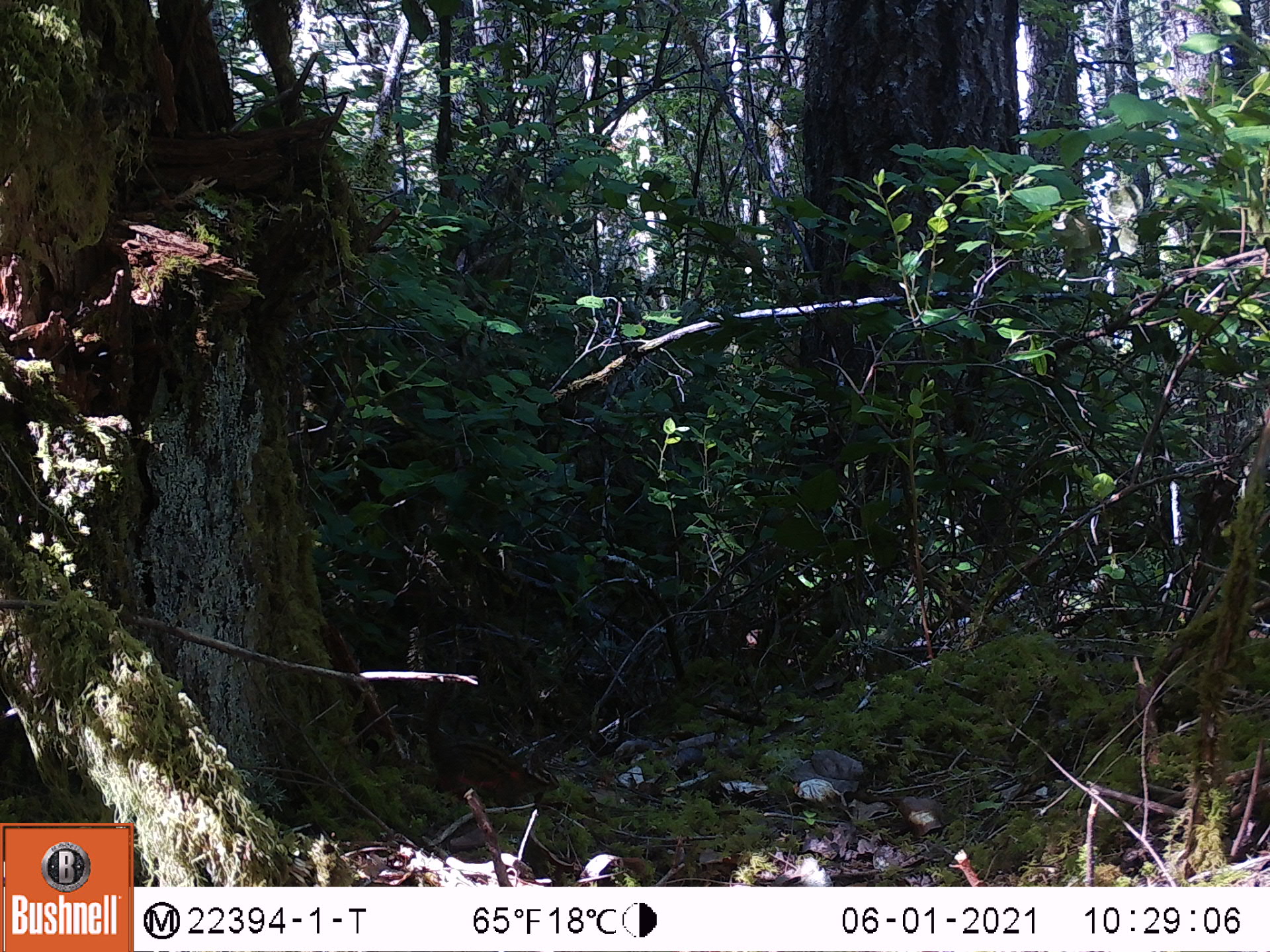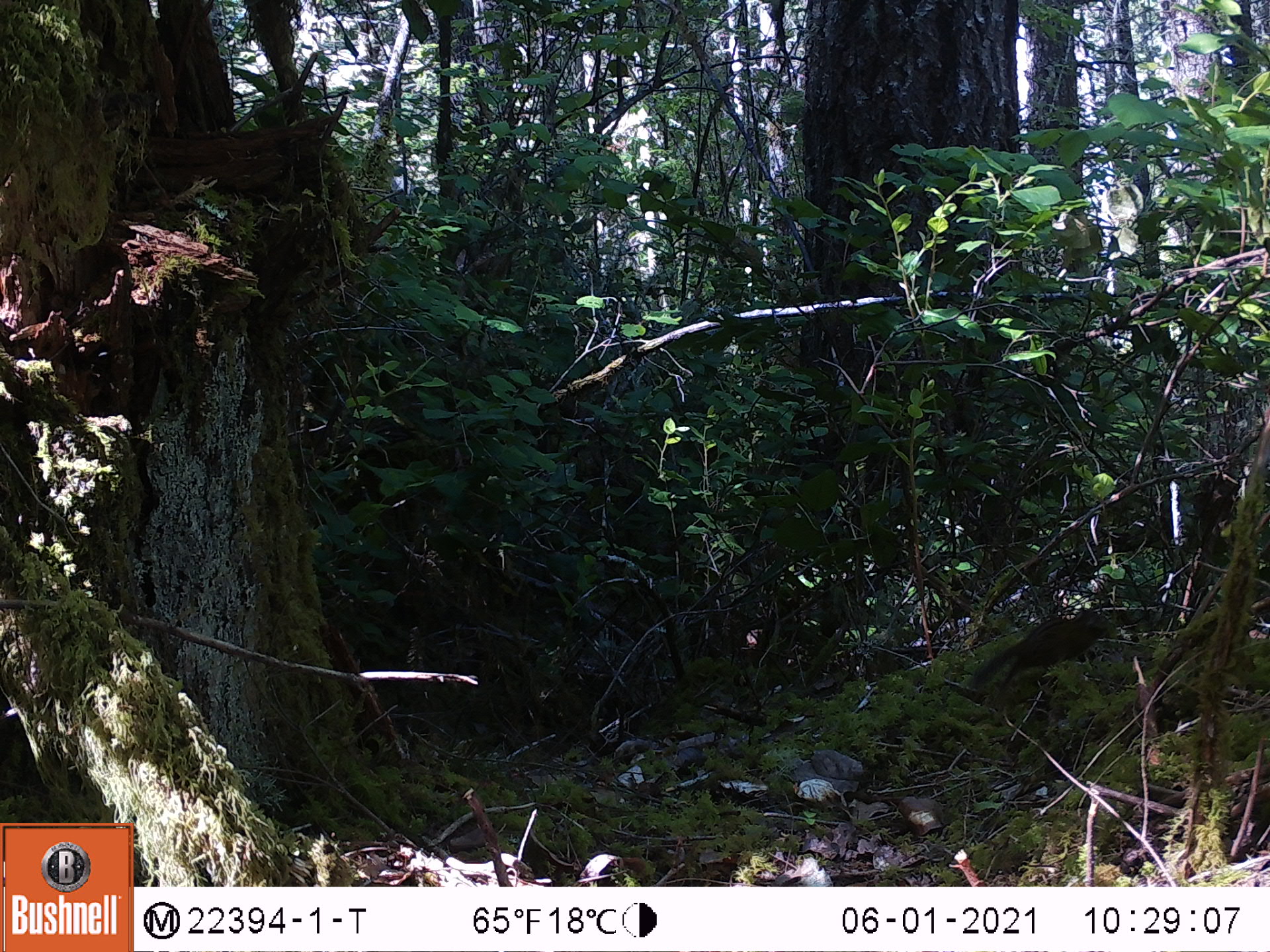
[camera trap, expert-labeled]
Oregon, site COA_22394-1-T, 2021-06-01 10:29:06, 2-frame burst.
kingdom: Animalia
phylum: Chordata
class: Mammalia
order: Rodentia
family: Sciuridae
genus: Neotamias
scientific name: Neotamias townsendii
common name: townsend's chipmunk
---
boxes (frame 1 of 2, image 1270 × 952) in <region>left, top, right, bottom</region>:
townsend's chipmunk: <region>395, 657, 579, 829</region>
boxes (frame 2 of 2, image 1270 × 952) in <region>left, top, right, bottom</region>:
townsend's chipmunk: <region>948, 586, 1143, 723</region>